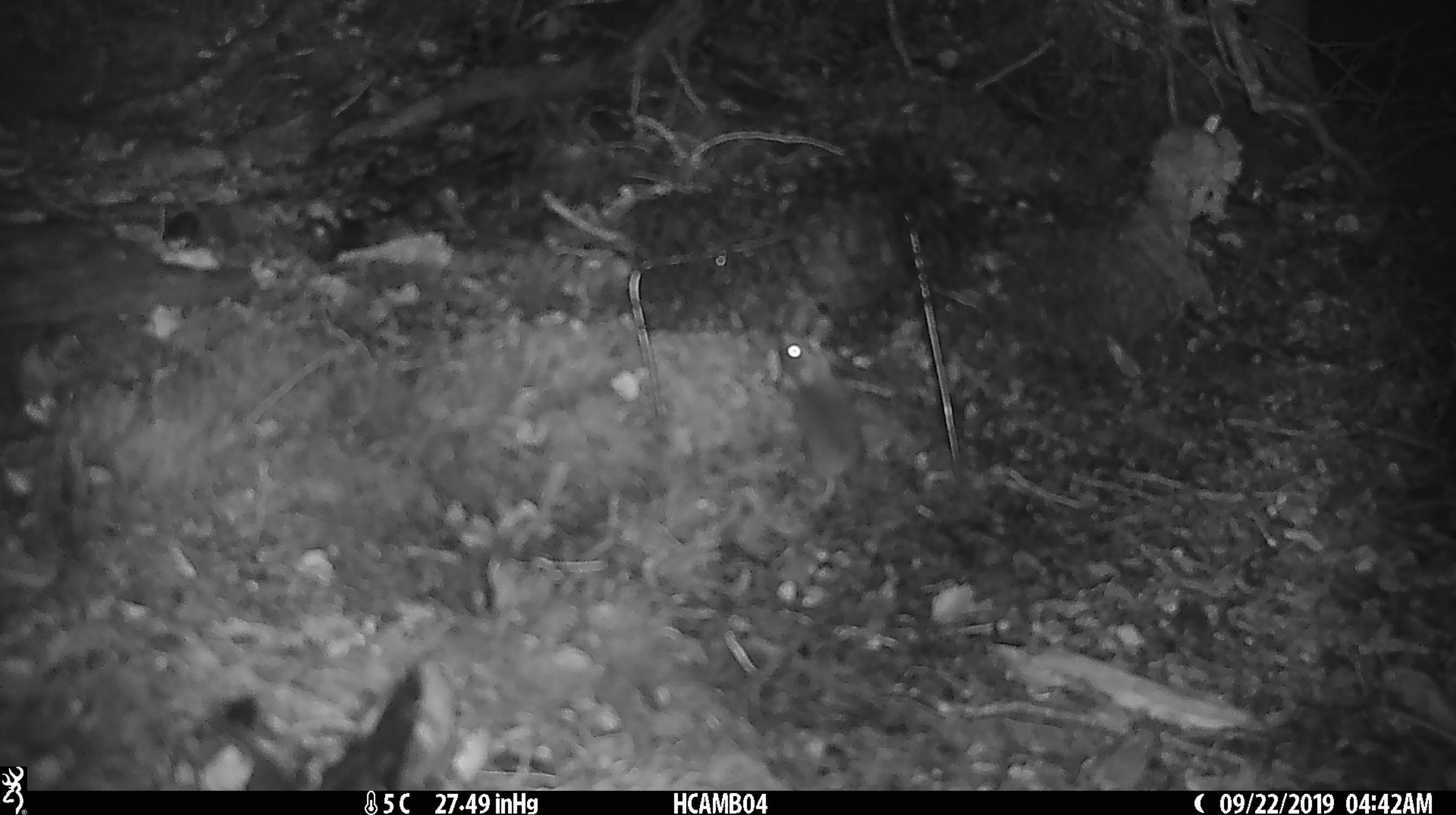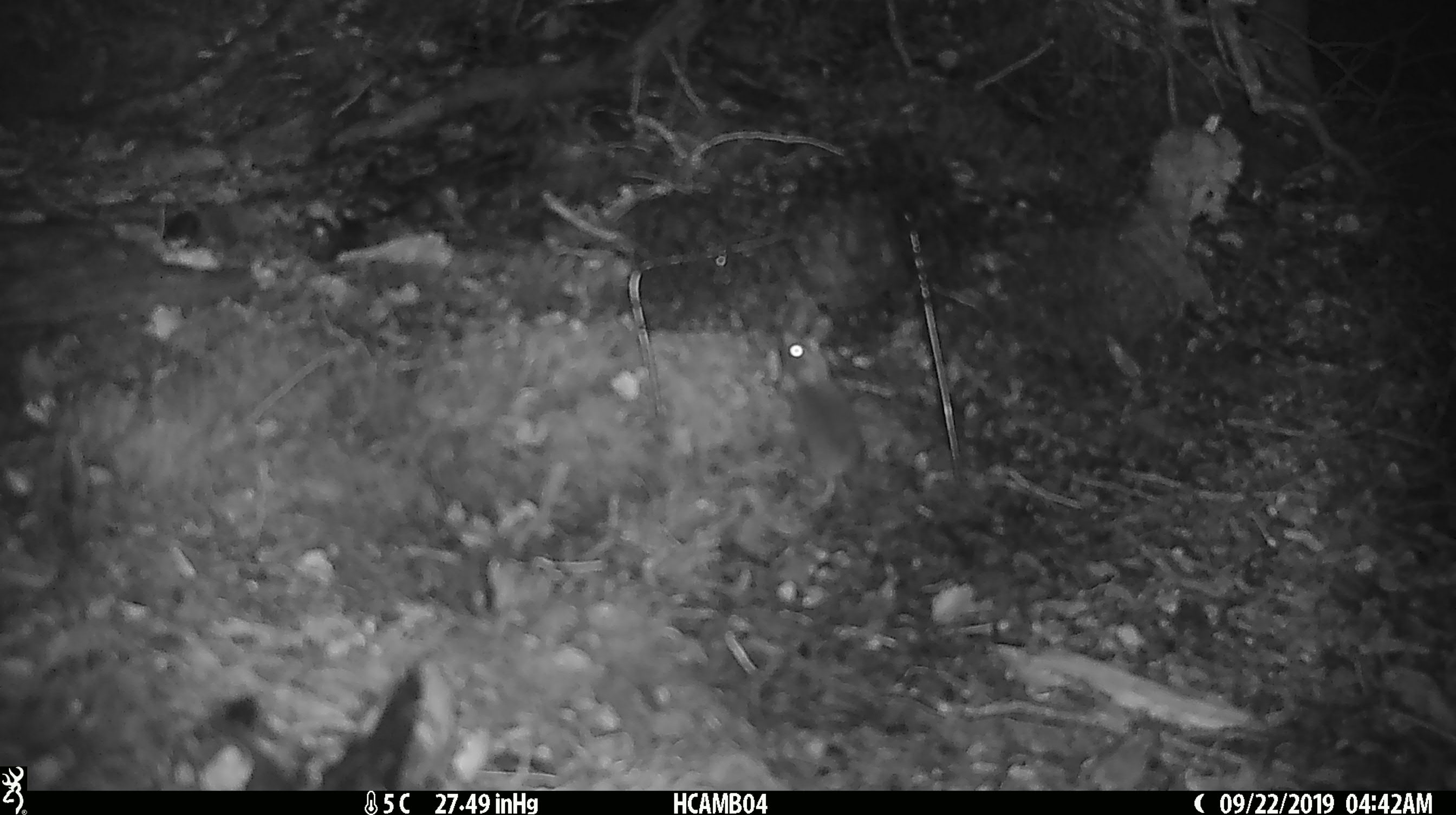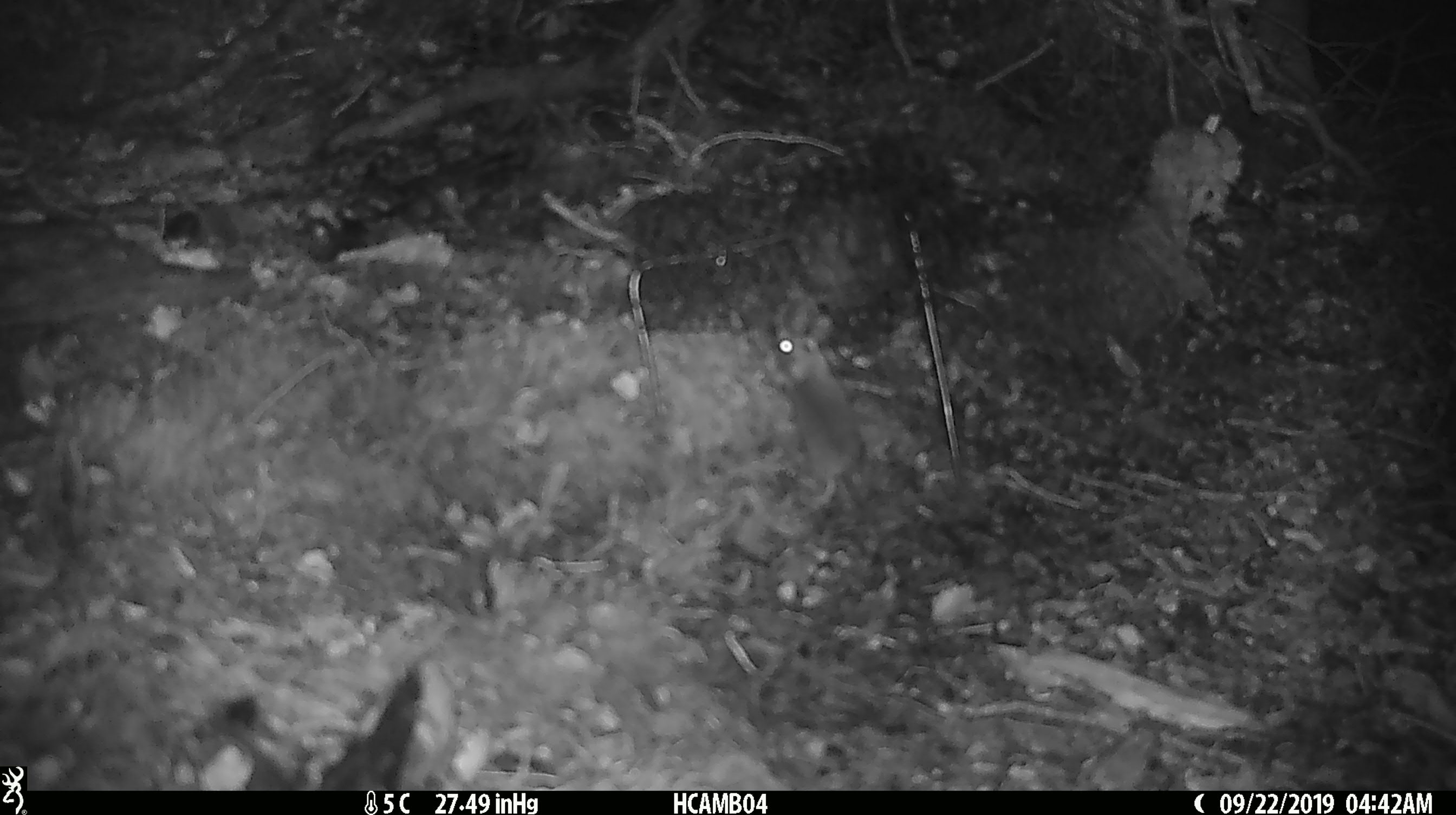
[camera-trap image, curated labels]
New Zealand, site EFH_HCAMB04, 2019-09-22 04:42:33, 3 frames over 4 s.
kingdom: Animalia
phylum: Chordata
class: Mammalia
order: Rodentia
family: Muridae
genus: Mus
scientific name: Mus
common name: mouse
Mouse (Mus).